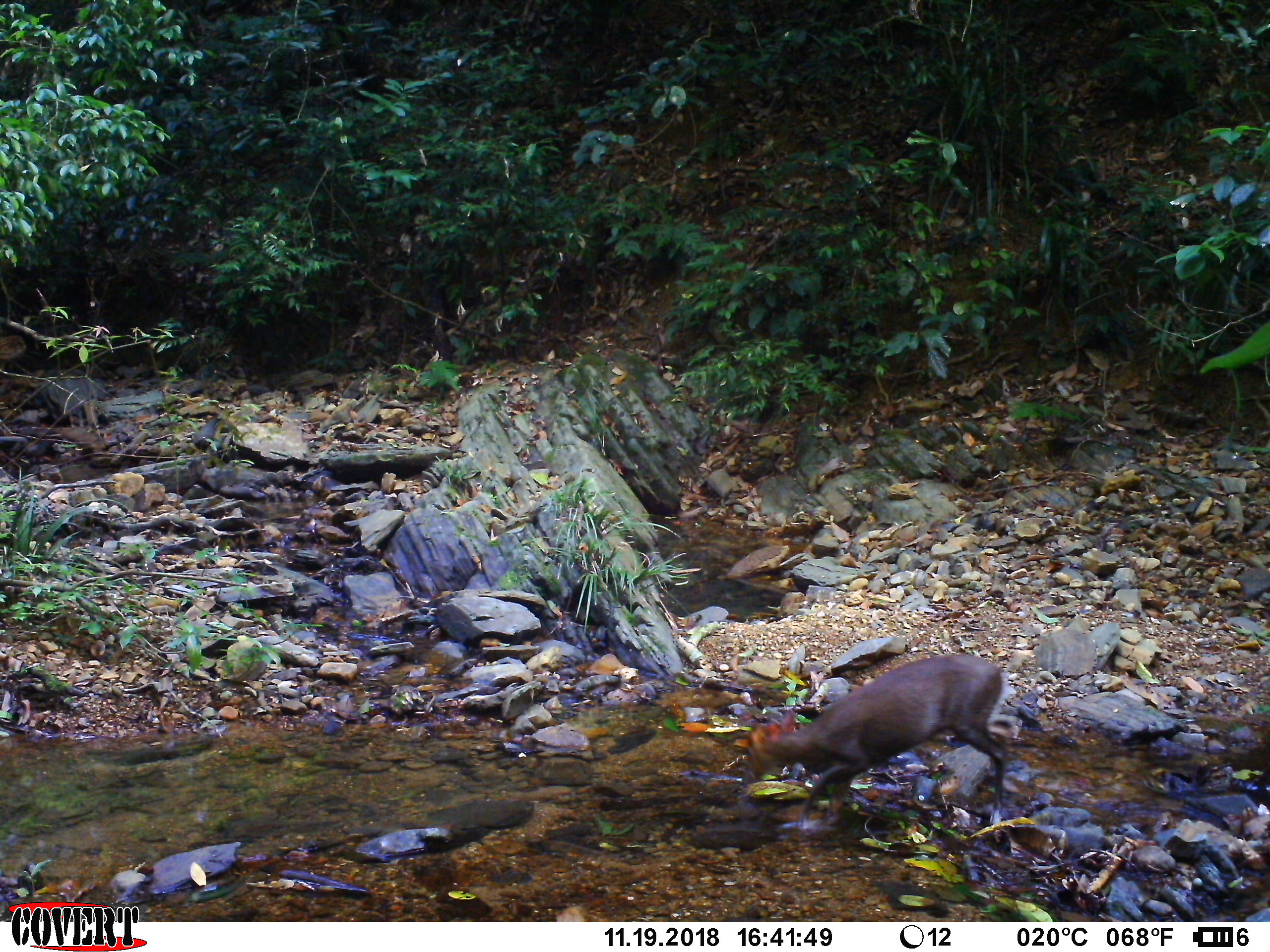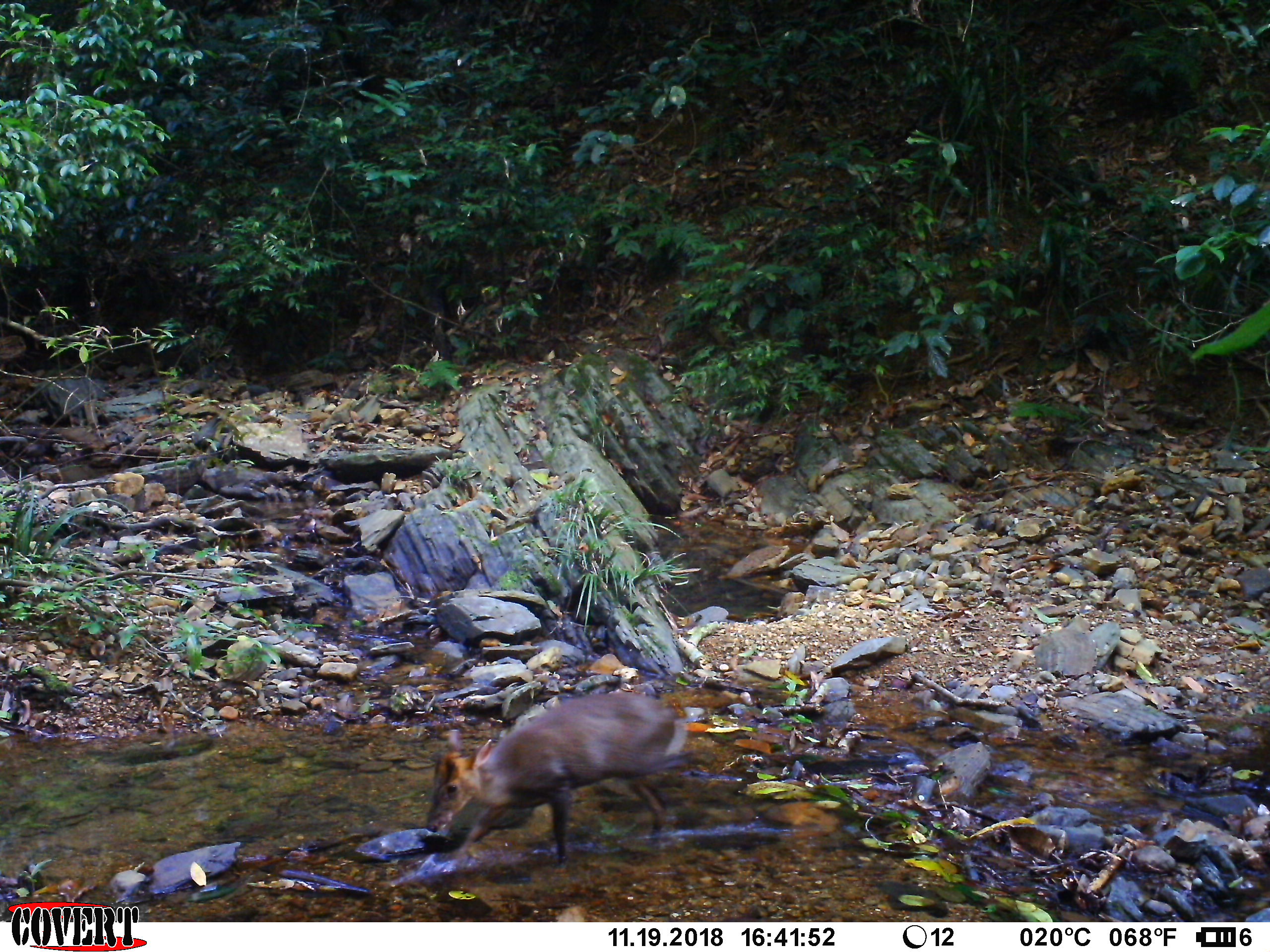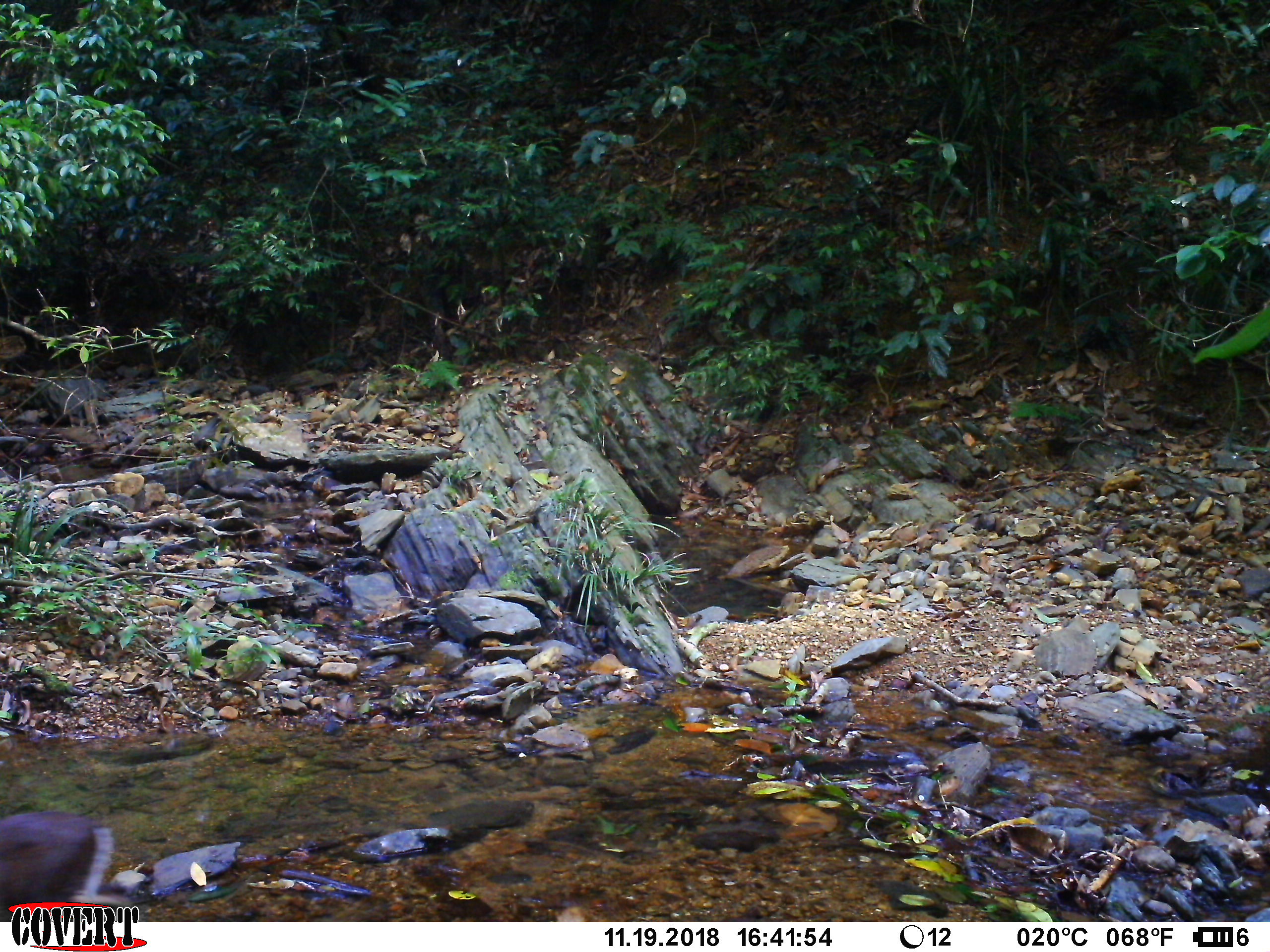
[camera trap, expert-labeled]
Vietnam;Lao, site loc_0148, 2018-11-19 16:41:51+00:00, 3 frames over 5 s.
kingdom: Animalia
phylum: Chordata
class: Mammalia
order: Artiodactyla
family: Cervidae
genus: Muntiacus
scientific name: Muntiacus rooseveltorum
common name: roosevelt's muntjac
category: roosevelts muntjac group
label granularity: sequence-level